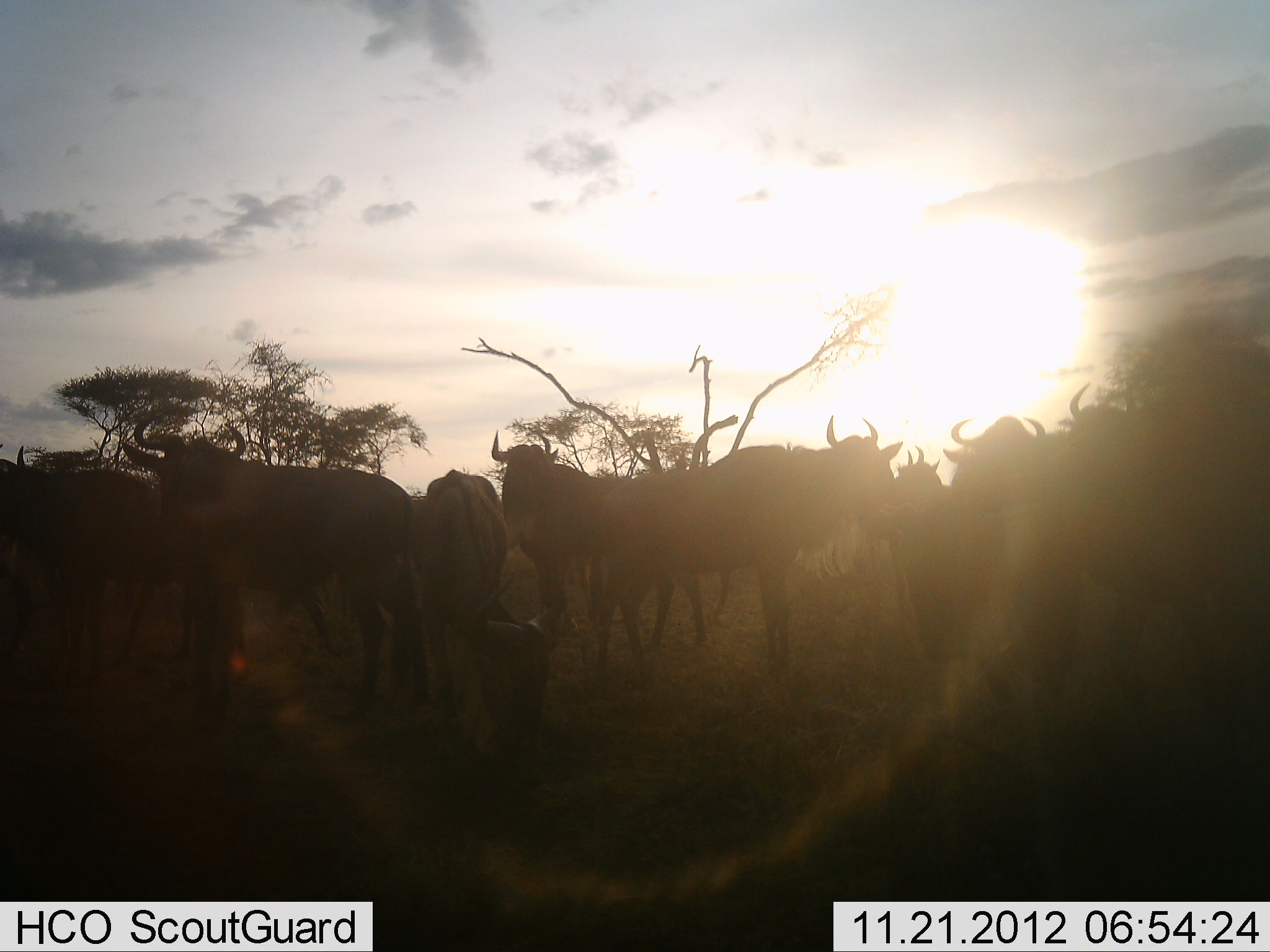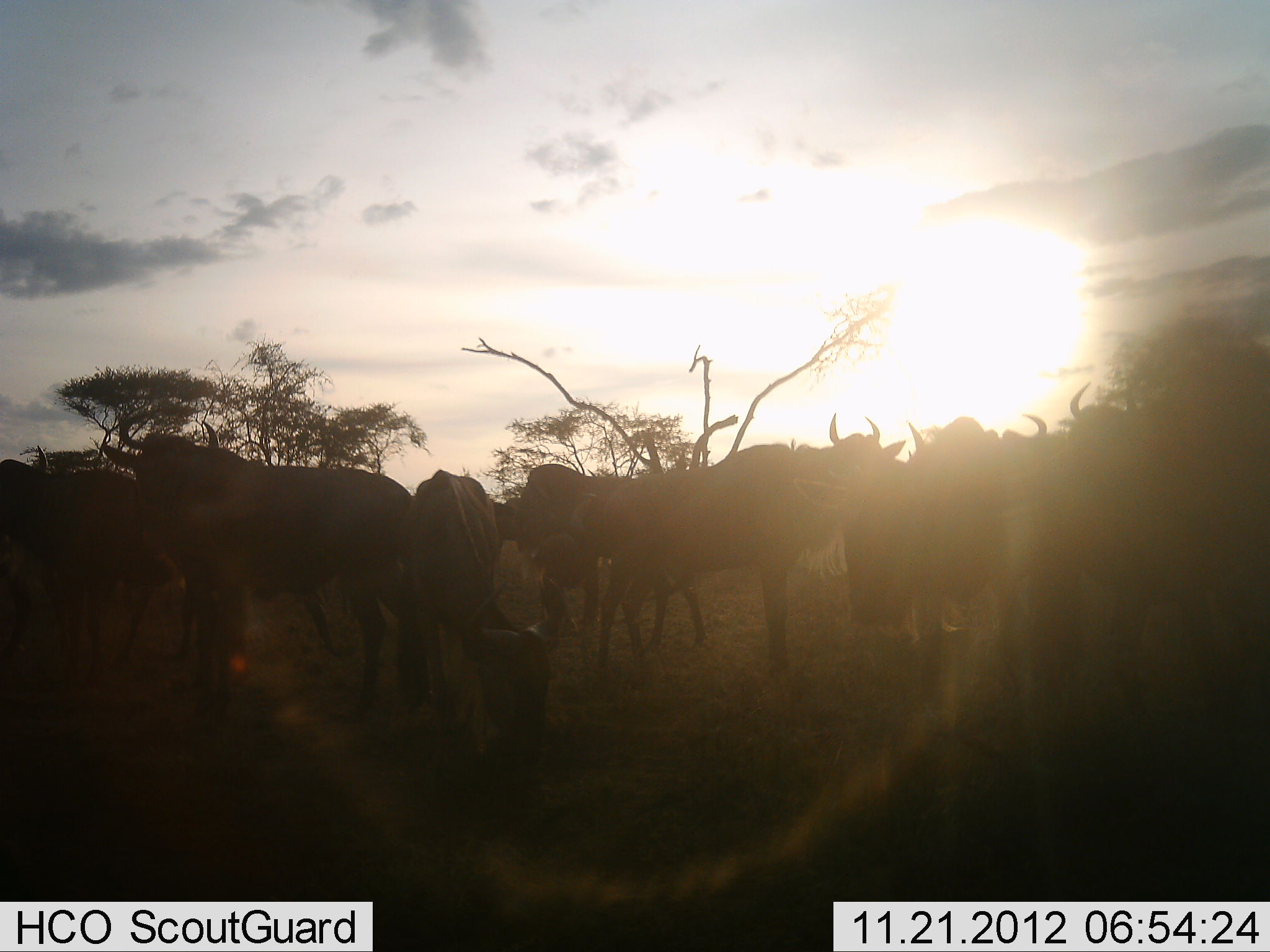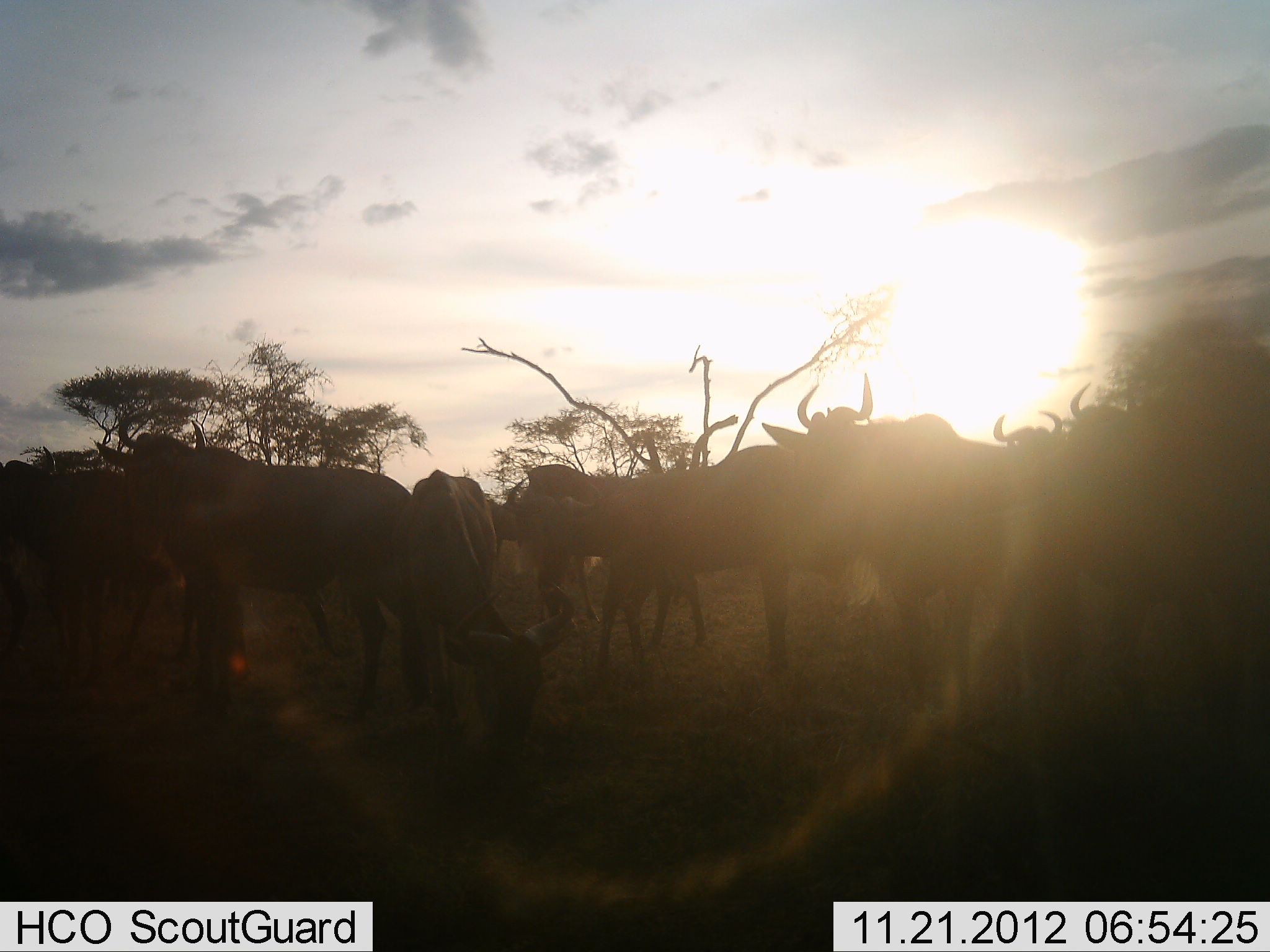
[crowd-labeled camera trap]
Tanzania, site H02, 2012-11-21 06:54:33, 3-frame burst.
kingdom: Animalia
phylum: Chordata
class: Mammalia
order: Artiodactyla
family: Bovidae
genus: Connochaetes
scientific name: Connochaetes taurinus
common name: blue wildebeest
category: wildebeest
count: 11-50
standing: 80%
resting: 0%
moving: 10%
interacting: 20%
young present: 0%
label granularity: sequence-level